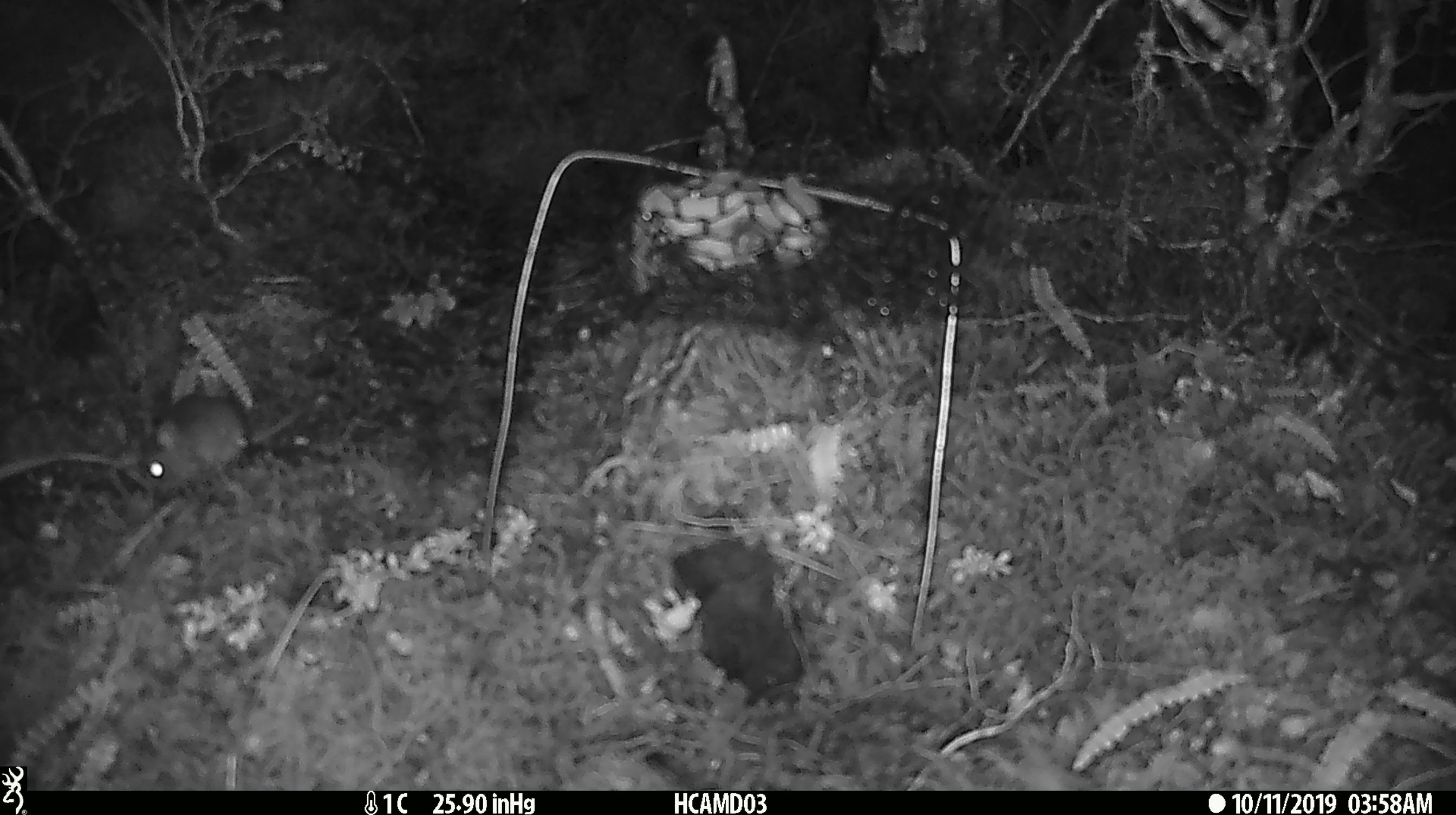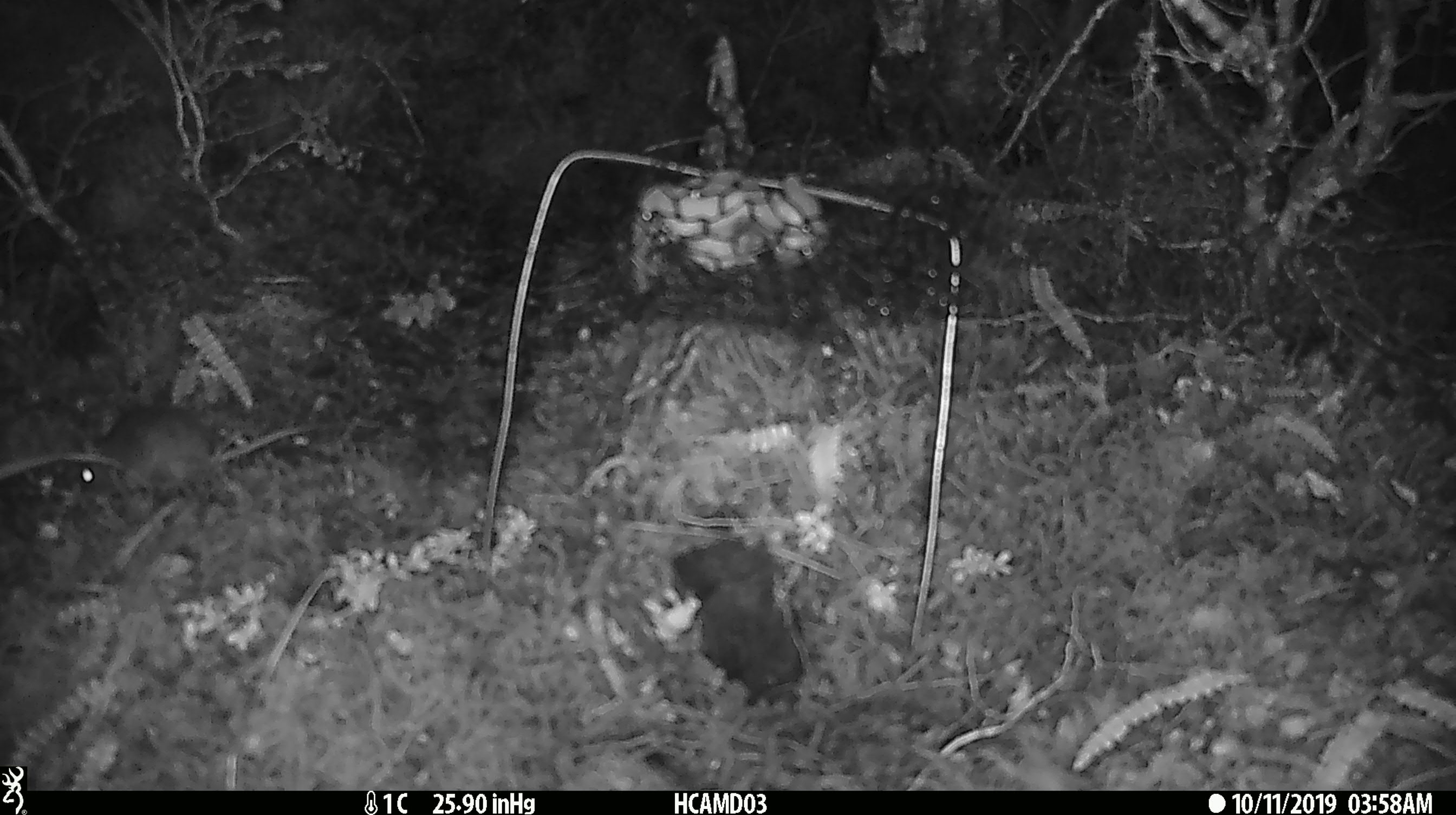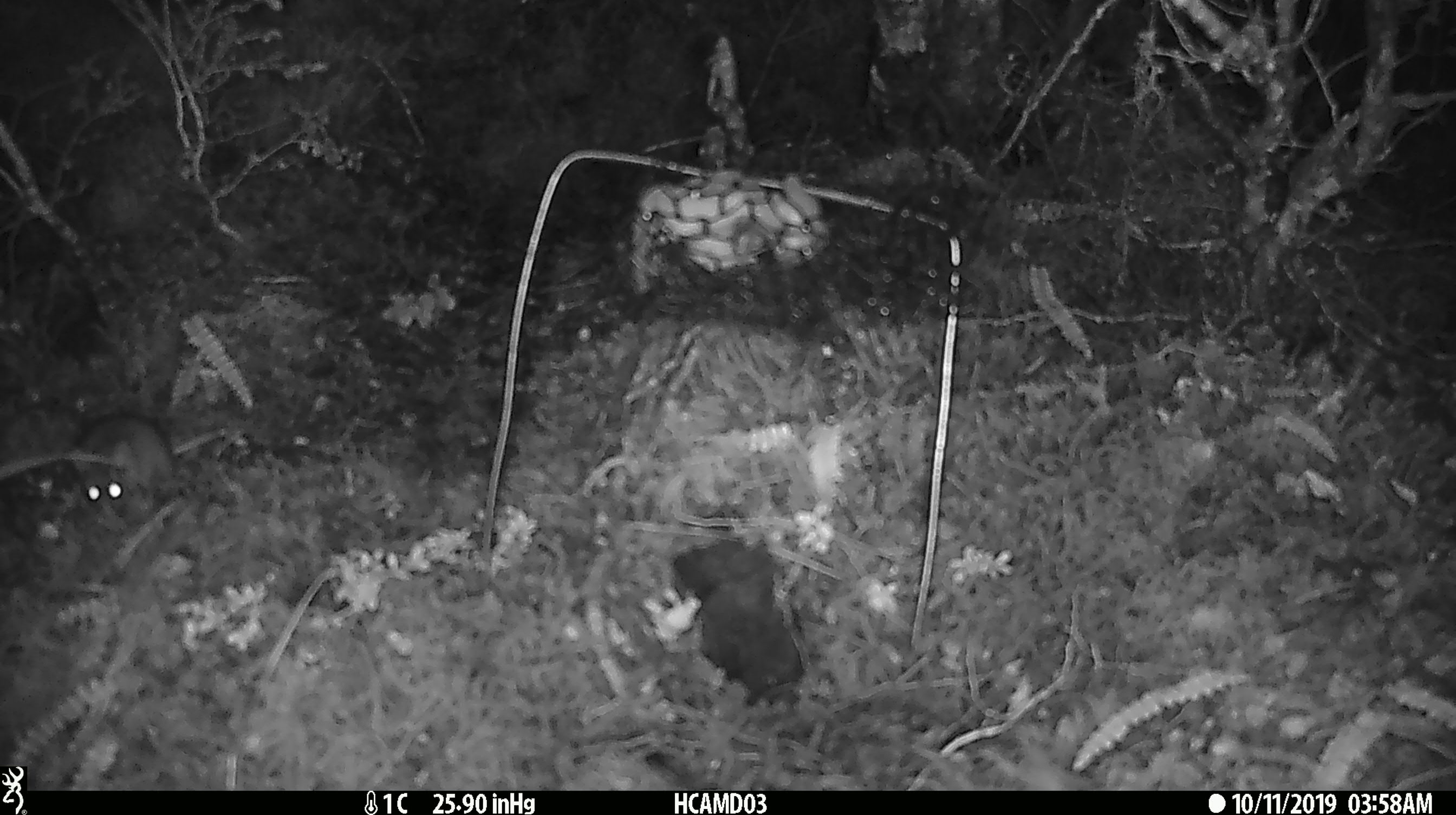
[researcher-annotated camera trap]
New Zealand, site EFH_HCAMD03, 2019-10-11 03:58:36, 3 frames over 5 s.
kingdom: Animalia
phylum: Chordata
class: Mammalia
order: Rodentia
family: Muridae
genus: Mus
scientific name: Mus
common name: mouse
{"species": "mouse (Mus)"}